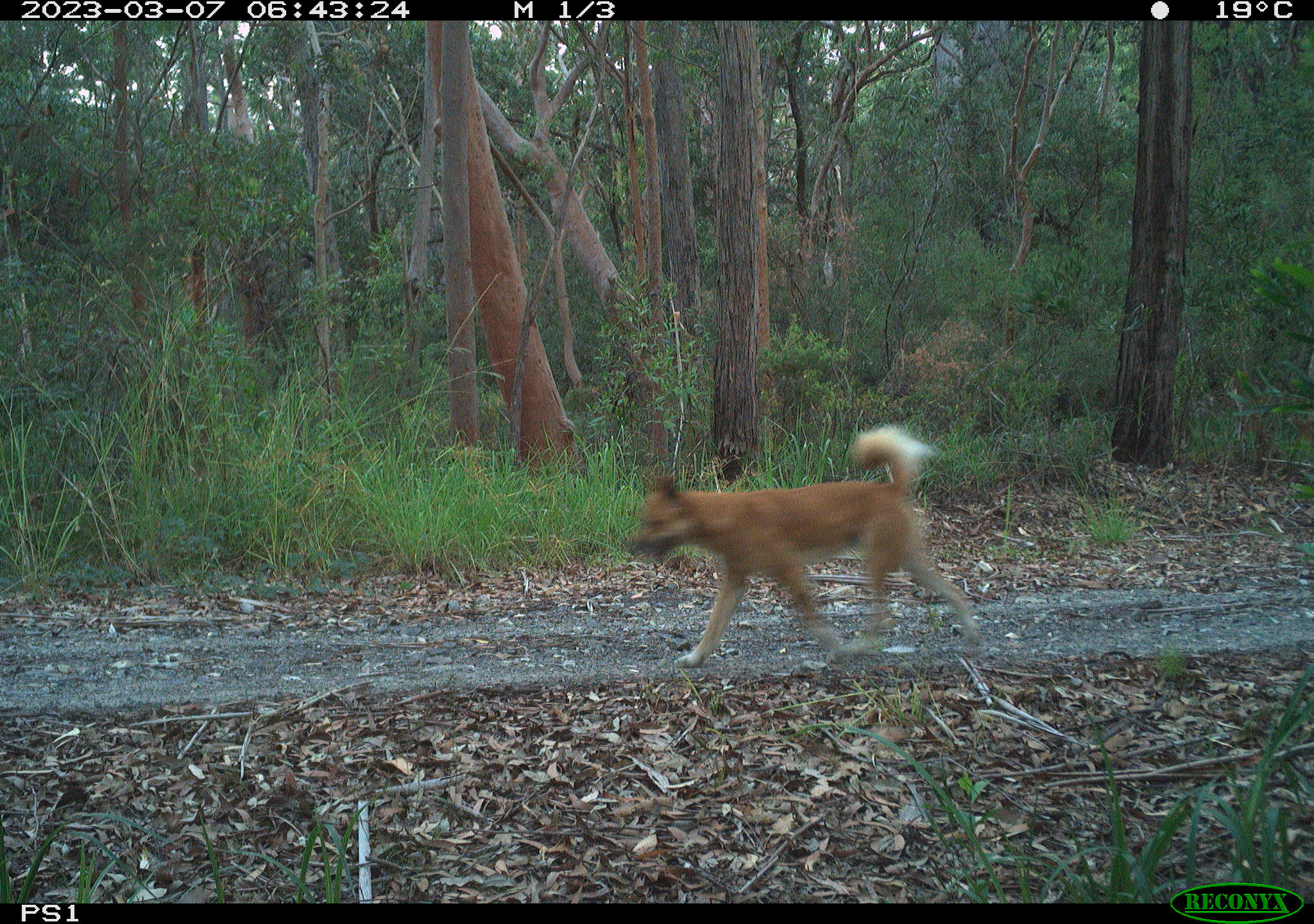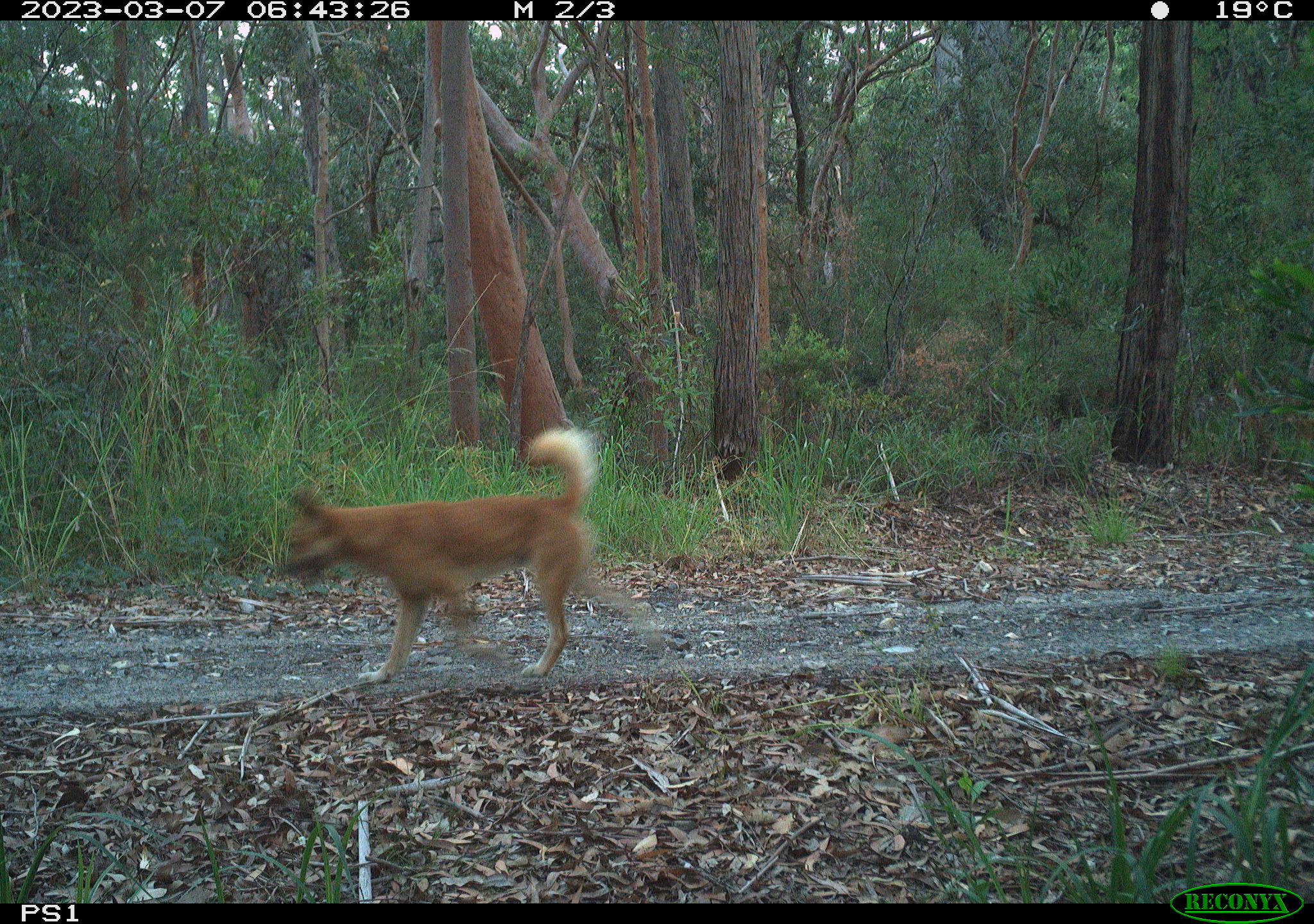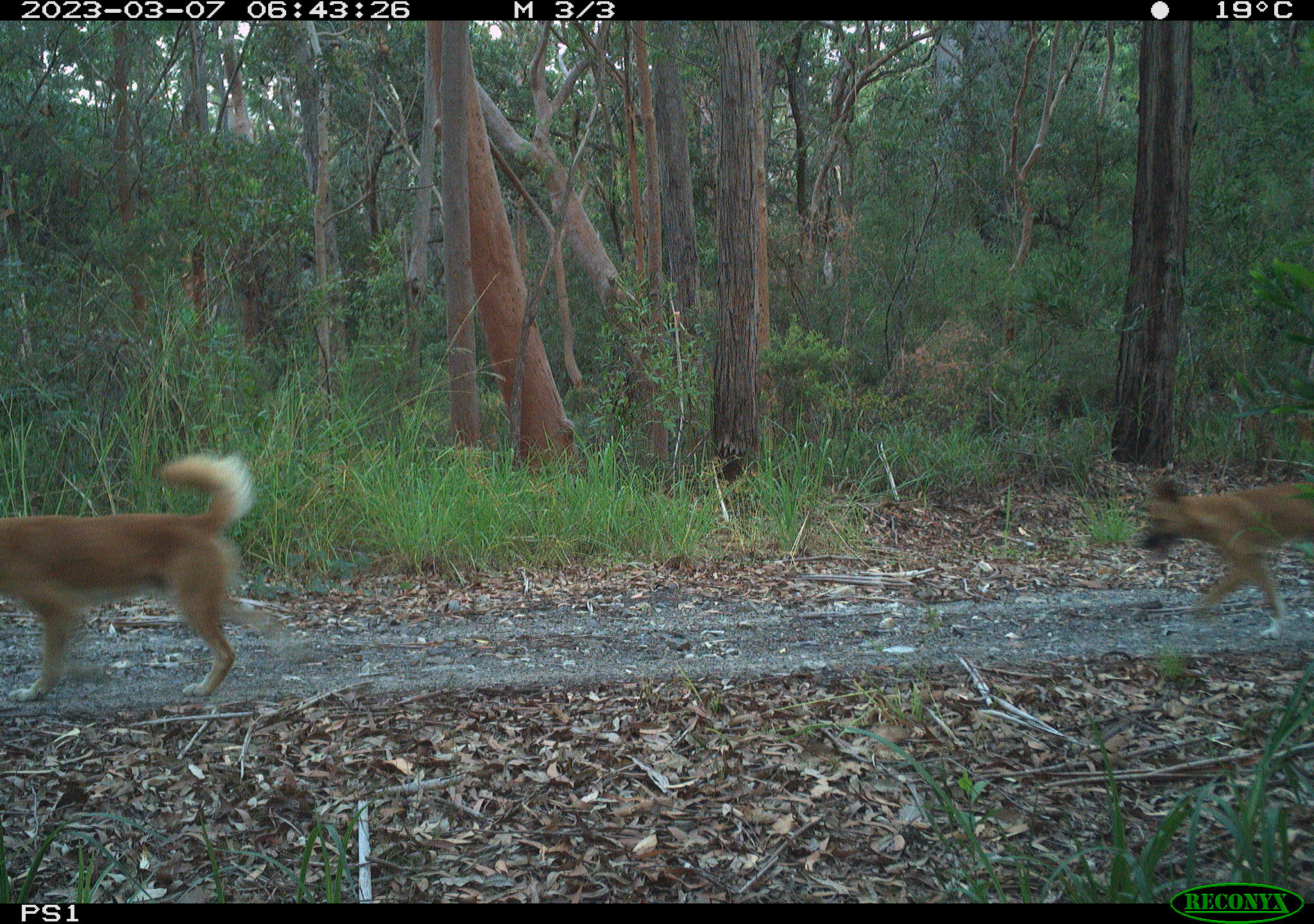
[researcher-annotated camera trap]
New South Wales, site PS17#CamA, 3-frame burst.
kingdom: Animalia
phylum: Chordata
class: Mammalia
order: Carnivora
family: Canidae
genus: Canis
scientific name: Canis familiaris dingo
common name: dingo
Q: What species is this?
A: Dingo (Canis familiaris dingo).